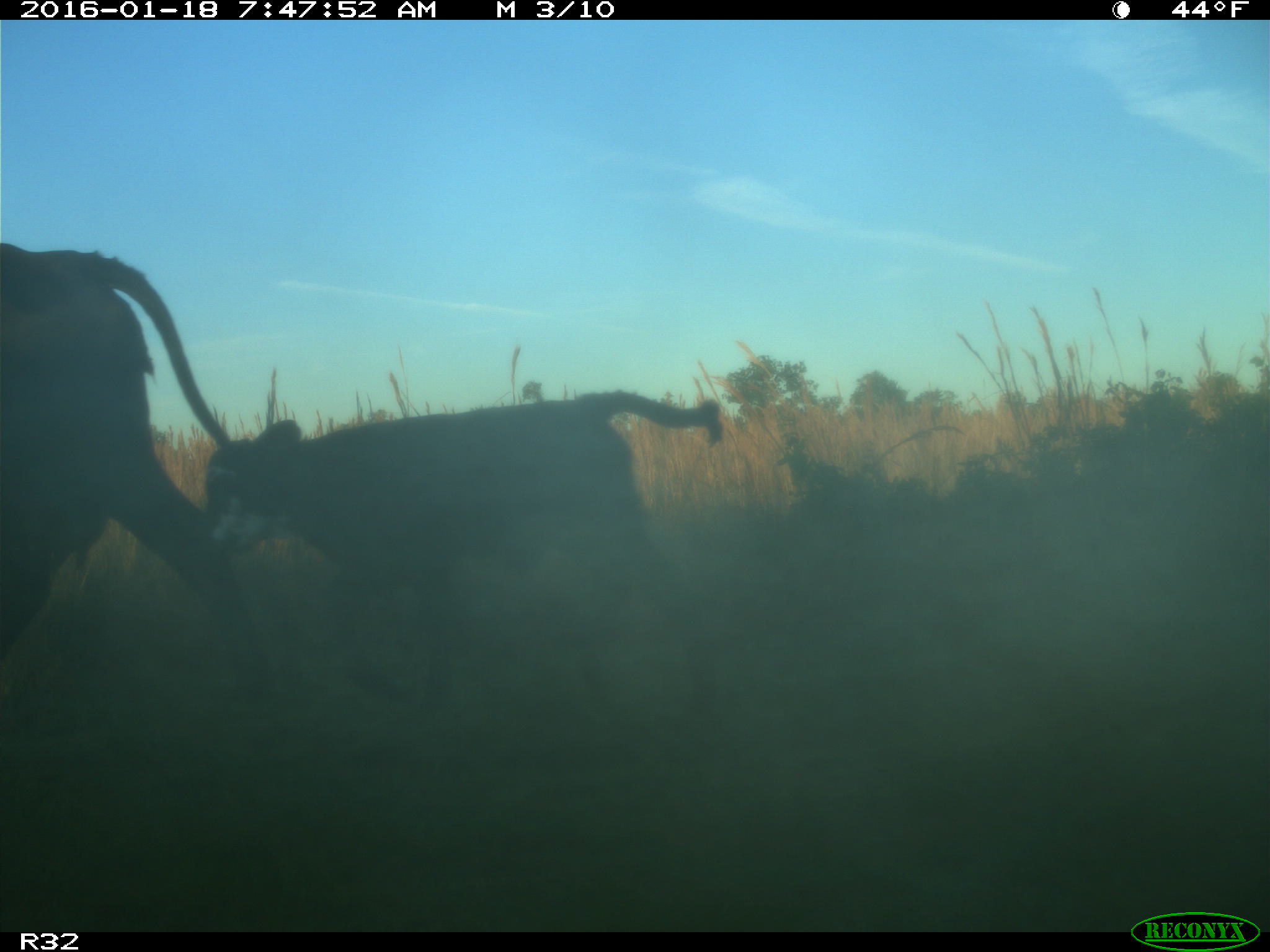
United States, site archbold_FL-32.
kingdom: Animalia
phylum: Chordata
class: Mammalia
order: Artiodactyla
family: Bovidae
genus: Bos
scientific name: Bos taurus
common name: domestic cow